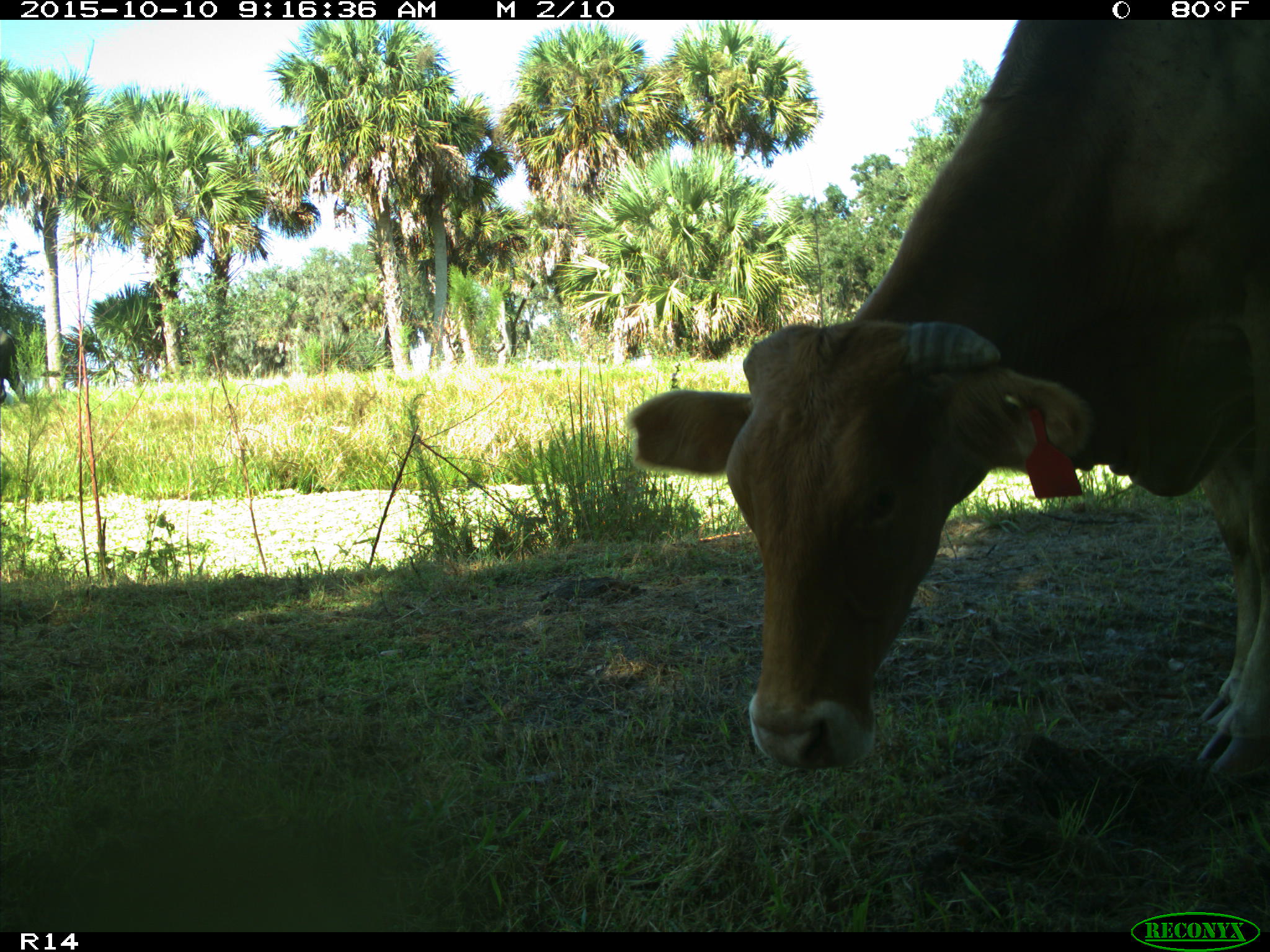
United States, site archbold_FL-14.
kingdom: Animalia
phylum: Chordata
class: Mammalia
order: Artiodactyla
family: Bovidae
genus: Bos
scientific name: Bos taurus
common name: domestic cow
Bos taurus (domestic cow).